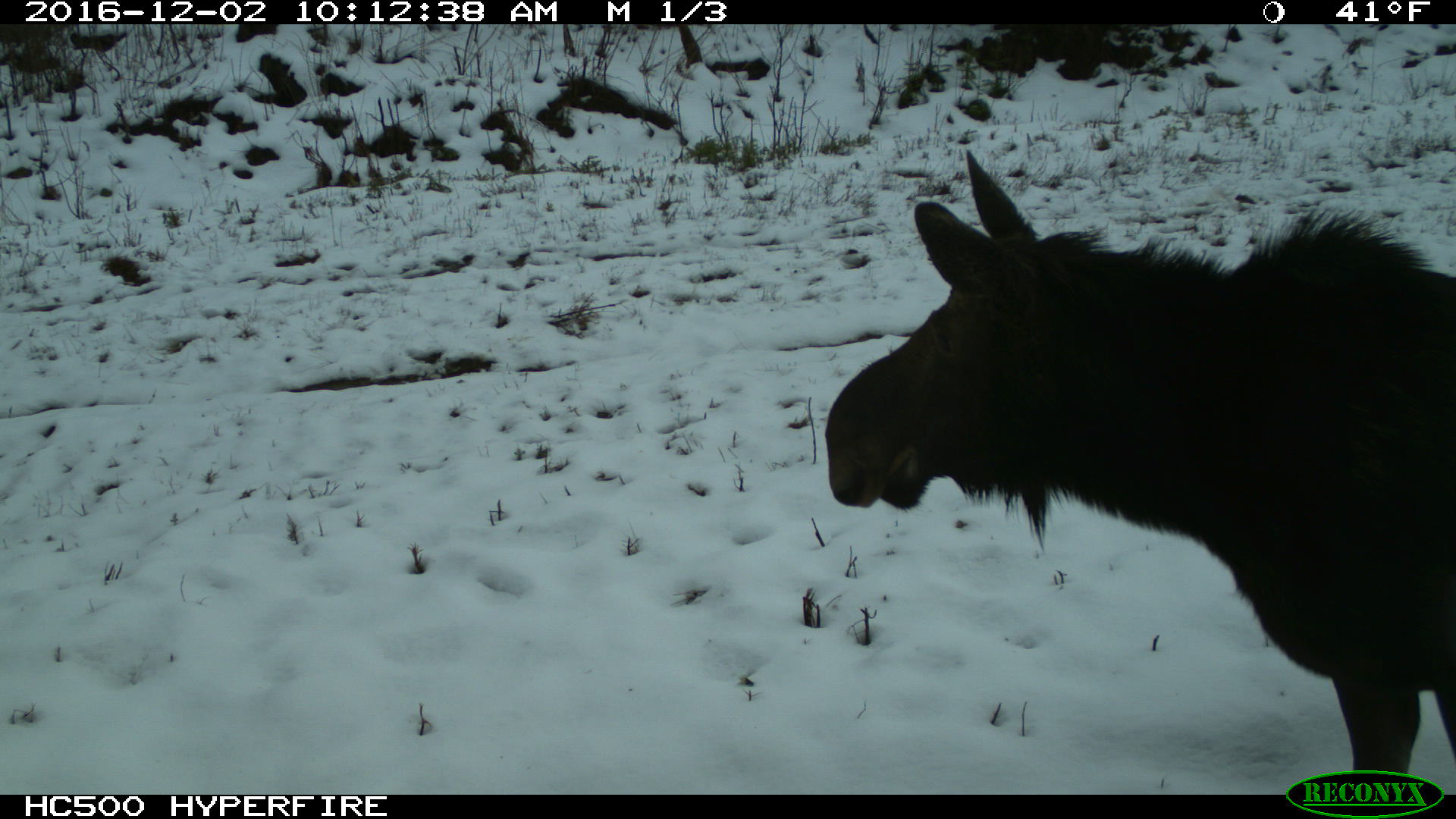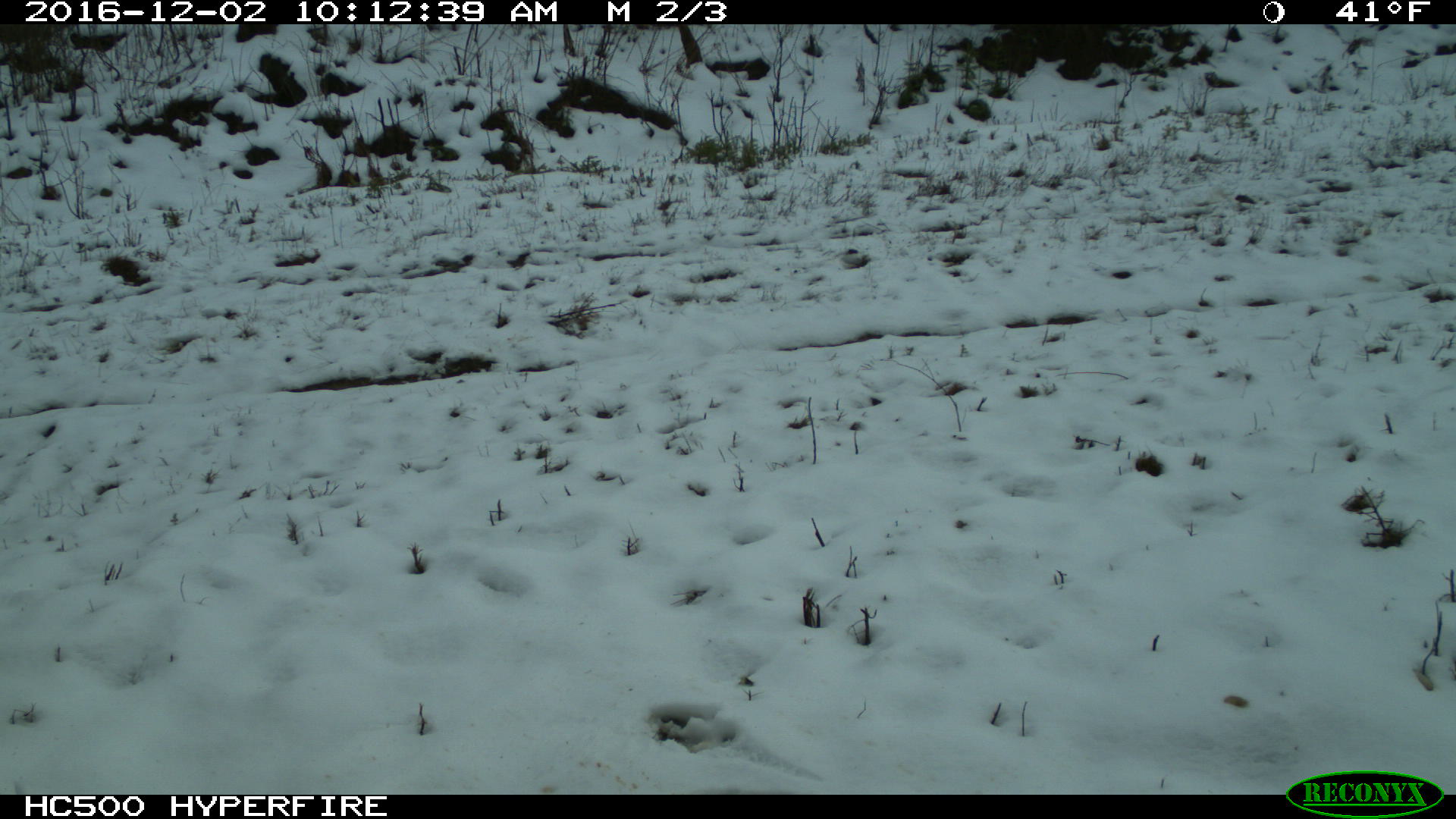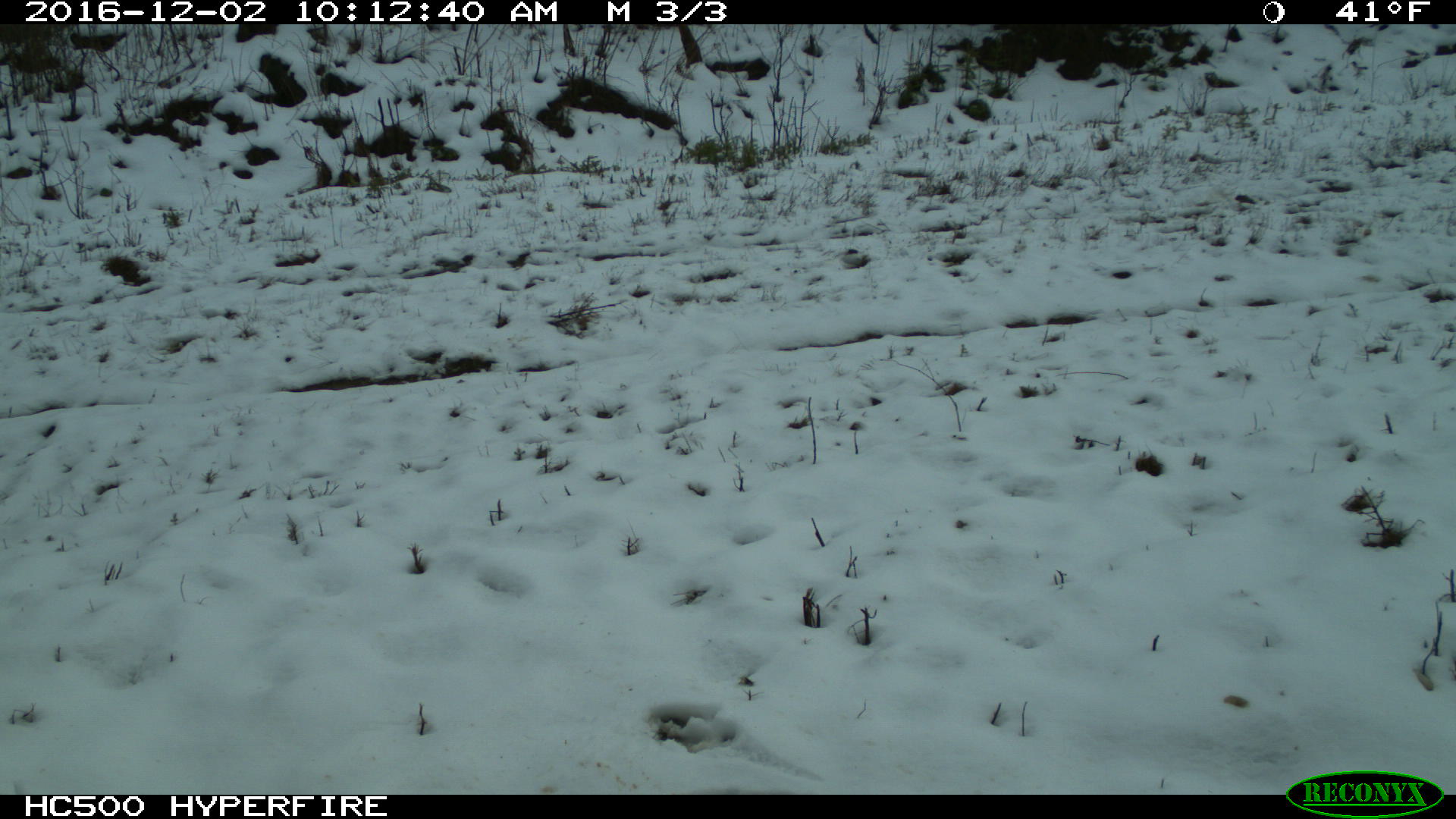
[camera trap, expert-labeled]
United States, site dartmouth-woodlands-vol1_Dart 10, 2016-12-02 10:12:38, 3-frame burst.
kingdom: Animalia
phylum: Chordata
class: Mammalia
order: Artiodactyla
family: Cervidae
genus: Alces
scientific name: Alces alces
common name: moose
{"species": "moose (Alces alces)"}